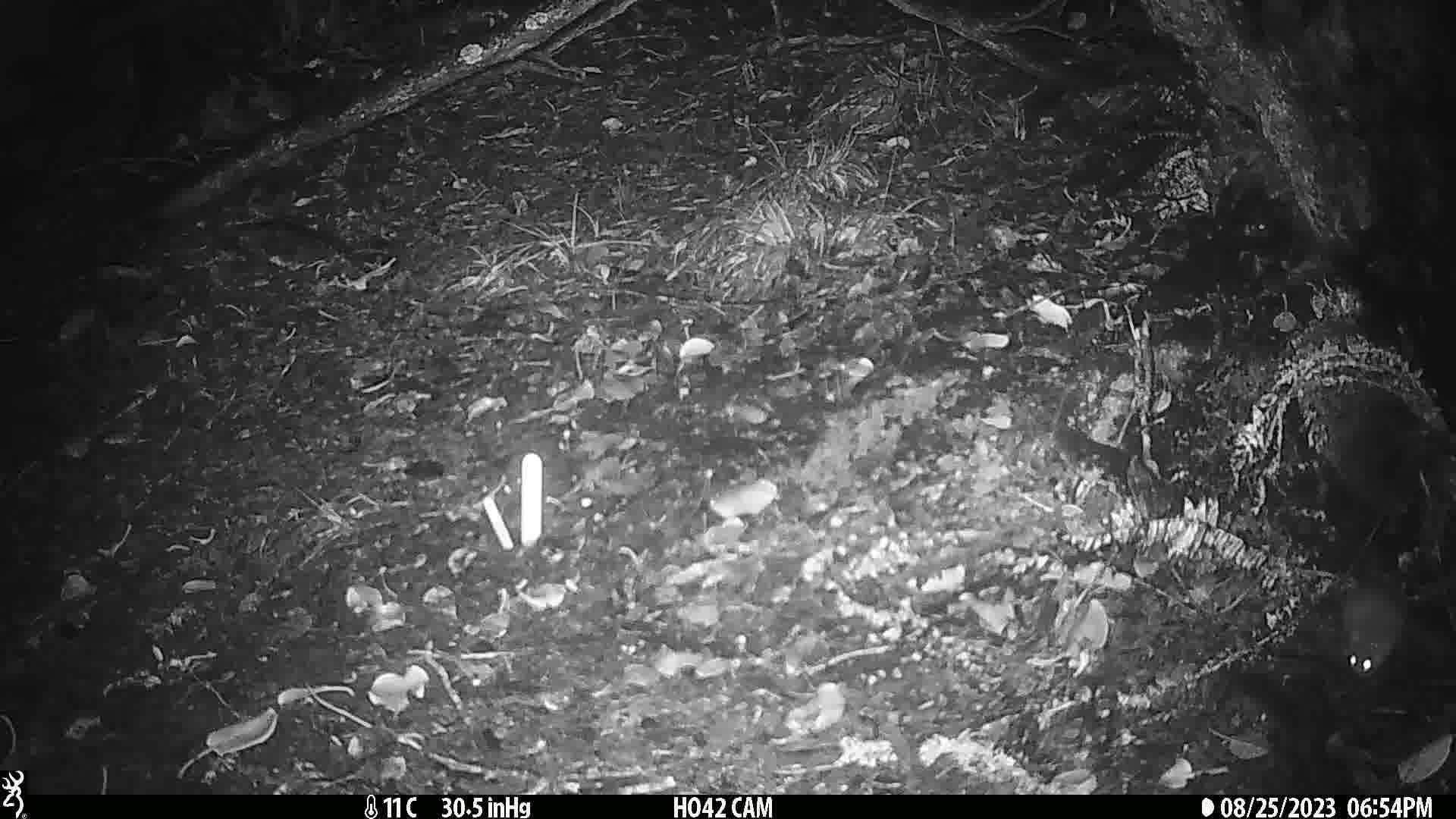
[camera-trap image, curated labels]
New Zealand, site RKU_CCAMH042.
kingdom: Animalia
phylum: Chordata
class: Mammalia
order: Rodentia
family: Muridae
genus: Rattus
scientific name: Rattus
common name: rat